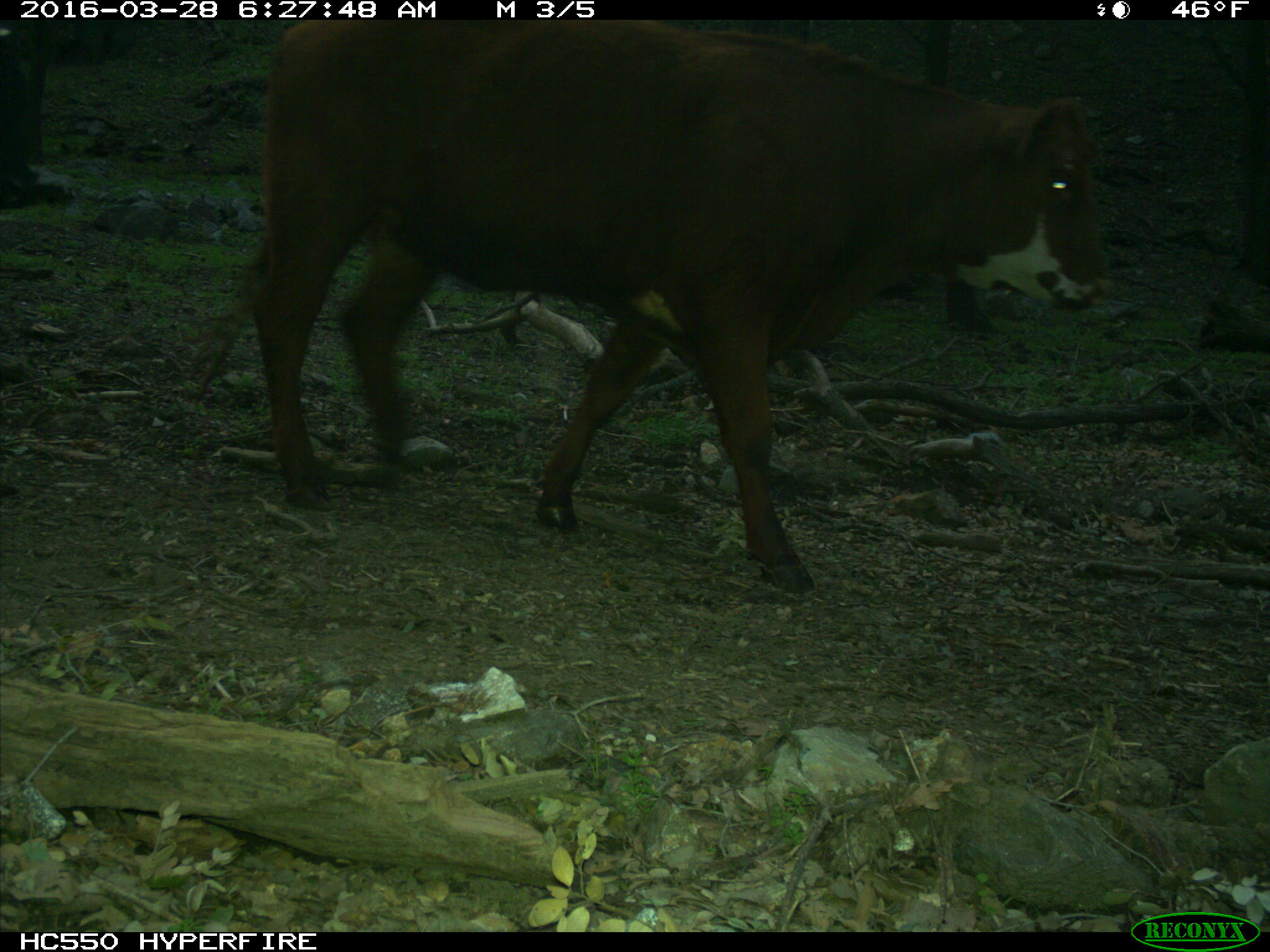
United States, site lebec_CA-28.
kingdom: Animalia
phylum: Chordata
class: Mammalia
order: Artiodactyla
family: Bovidae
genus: Bos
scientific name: Bos taurus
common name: domestic cow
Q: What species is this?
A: Bos taurus (domestic cow).